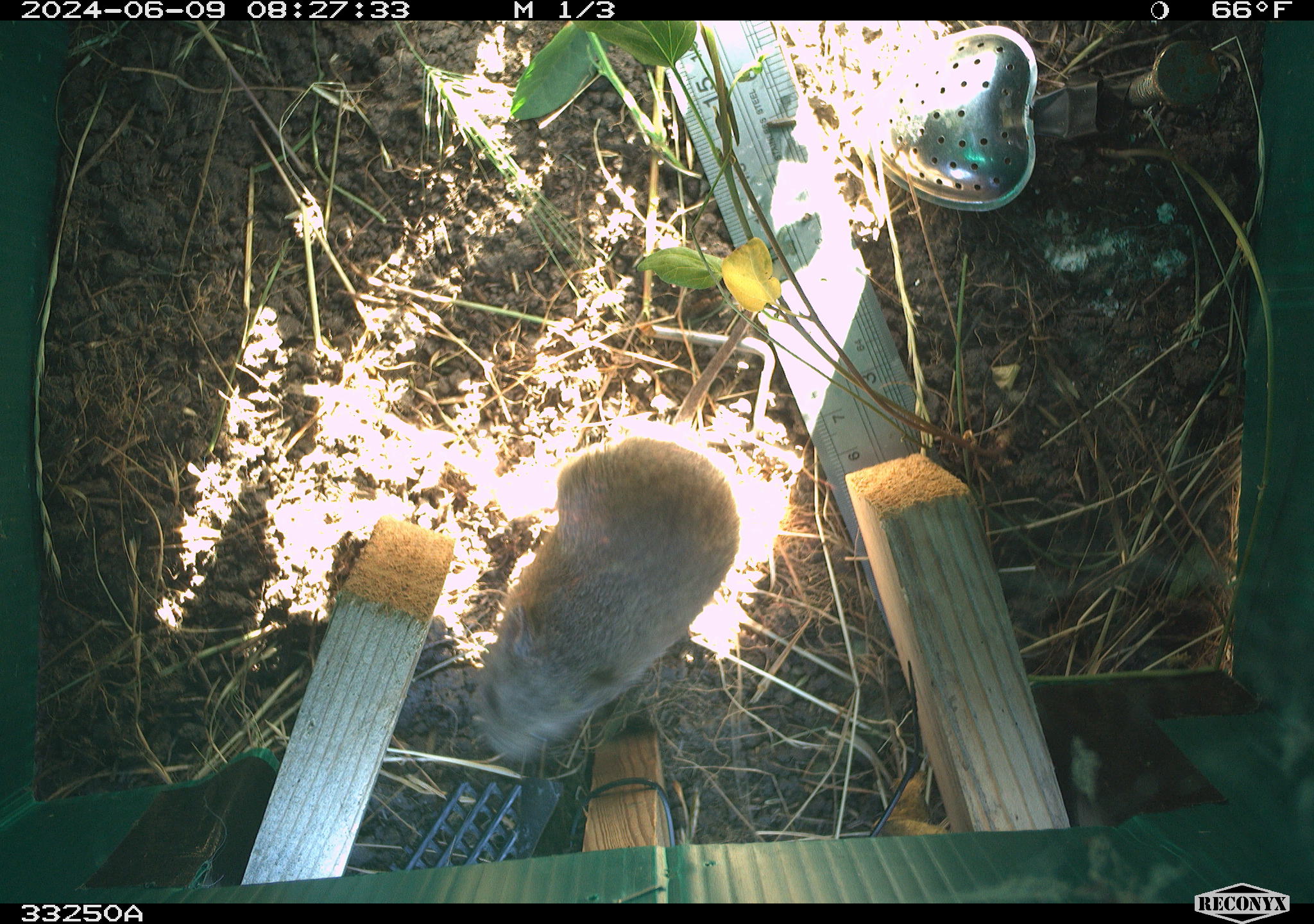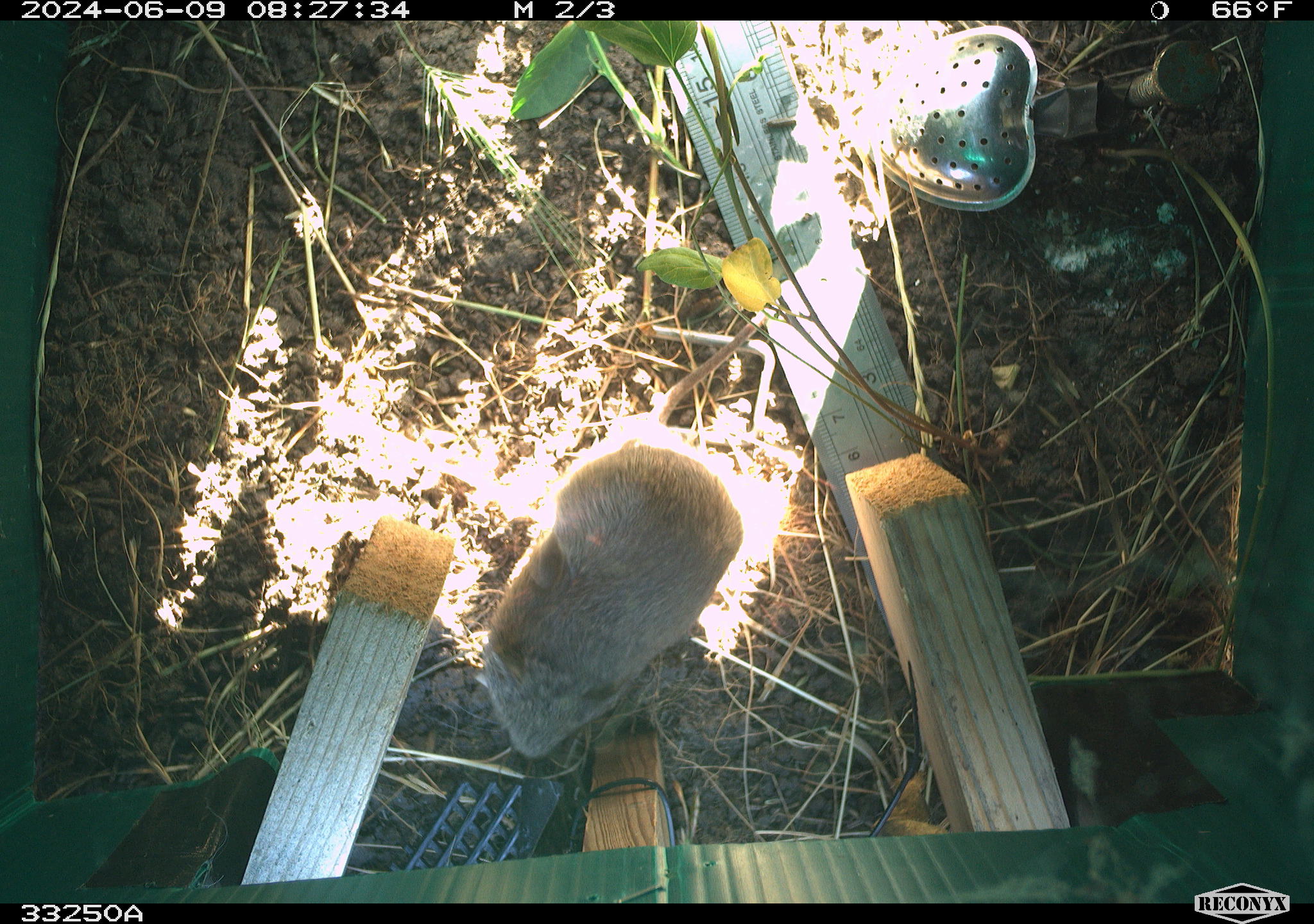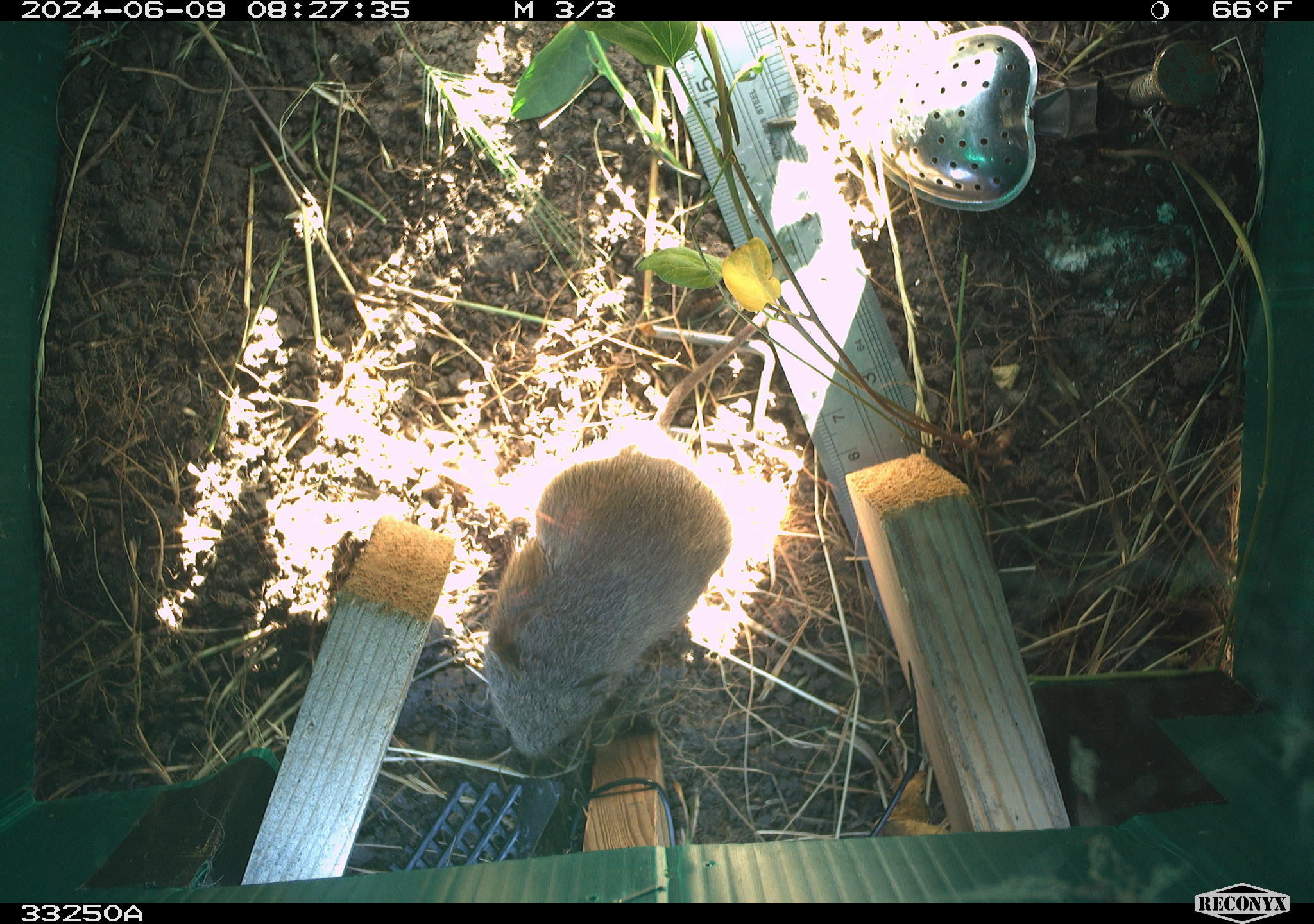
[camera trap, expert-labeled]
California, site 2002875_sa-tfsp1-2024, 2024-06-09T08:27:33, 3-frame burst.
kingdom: Animalia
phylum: Chordata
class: Mammalia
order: Rodentia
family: Cricetidae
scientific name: Arvicolinae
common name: voles, lemmings, and muskrats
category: arvicolinae subfamily